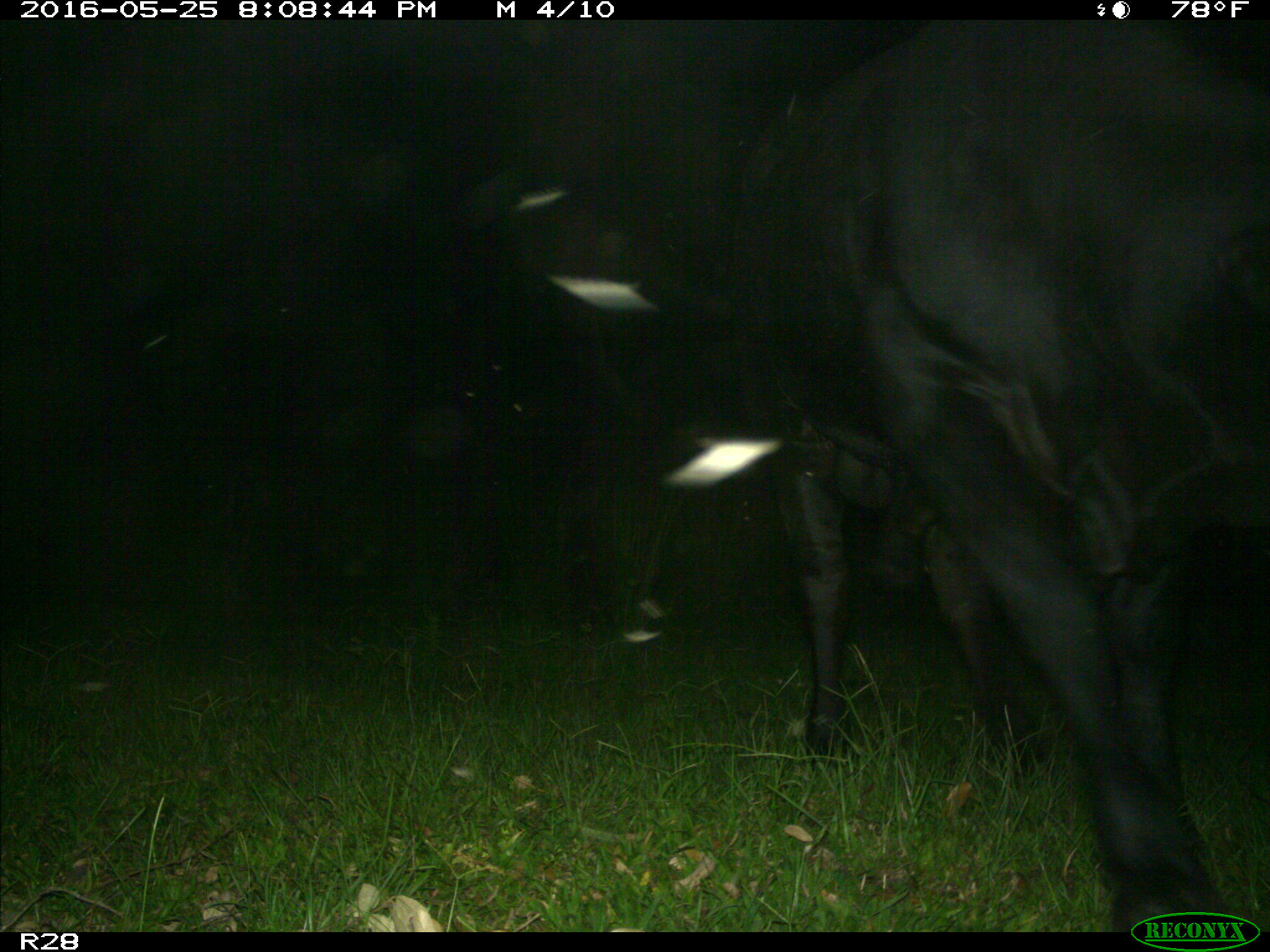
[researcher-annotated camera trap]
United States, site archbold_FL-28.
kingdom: Animalia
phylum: Chordata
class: Mammalia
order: Artiodactyla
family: Bovidae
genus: Bos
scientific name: Bos taurus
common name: domestic cow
Bos taurus (domestic cow).